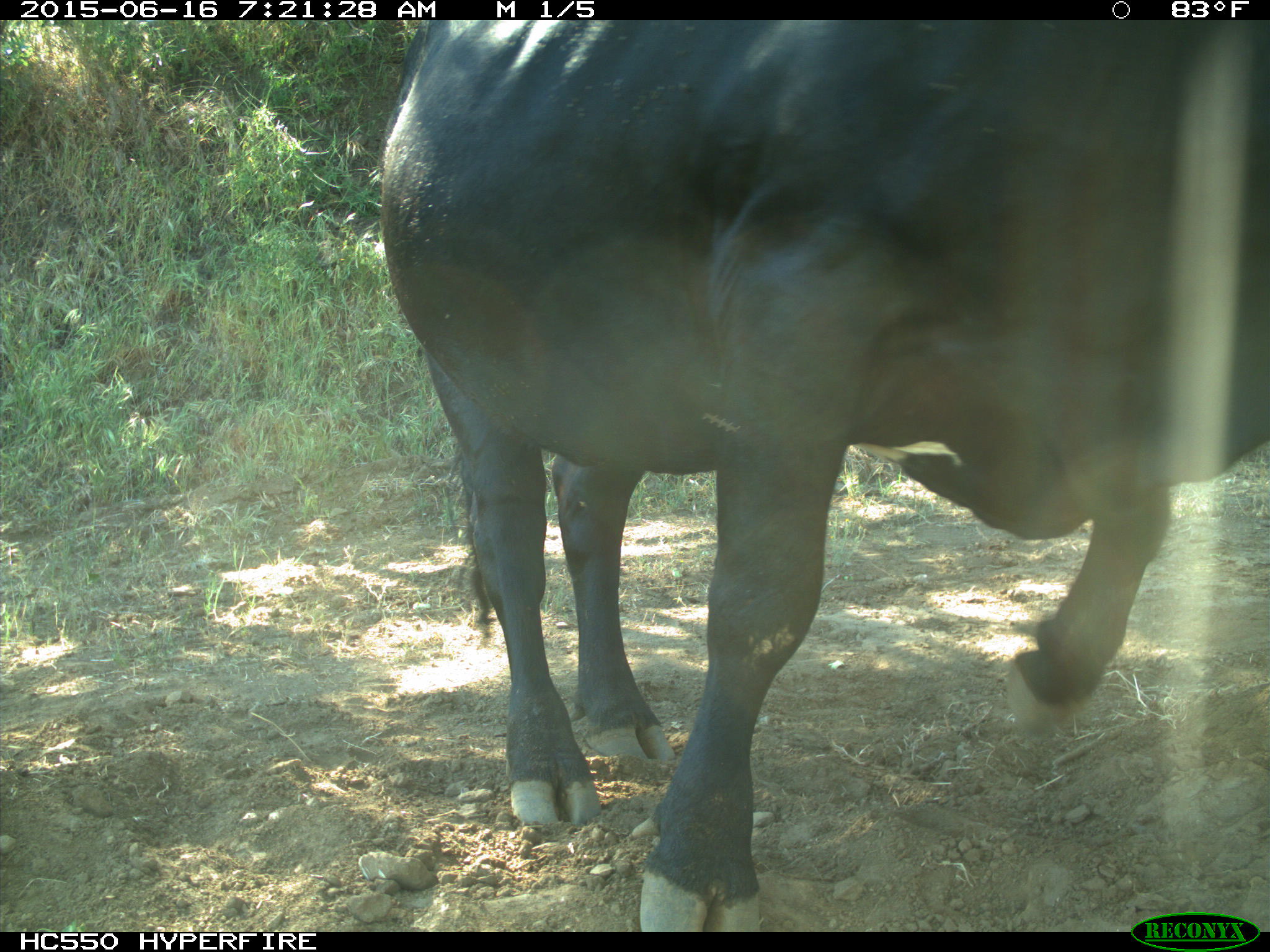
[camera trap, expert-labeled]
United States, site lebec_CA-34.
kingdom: Animalia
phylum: Chordata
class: Mammalia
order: Artiodactyla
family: Bovidae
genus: Bos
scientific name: Bos taurus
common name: domestic cow